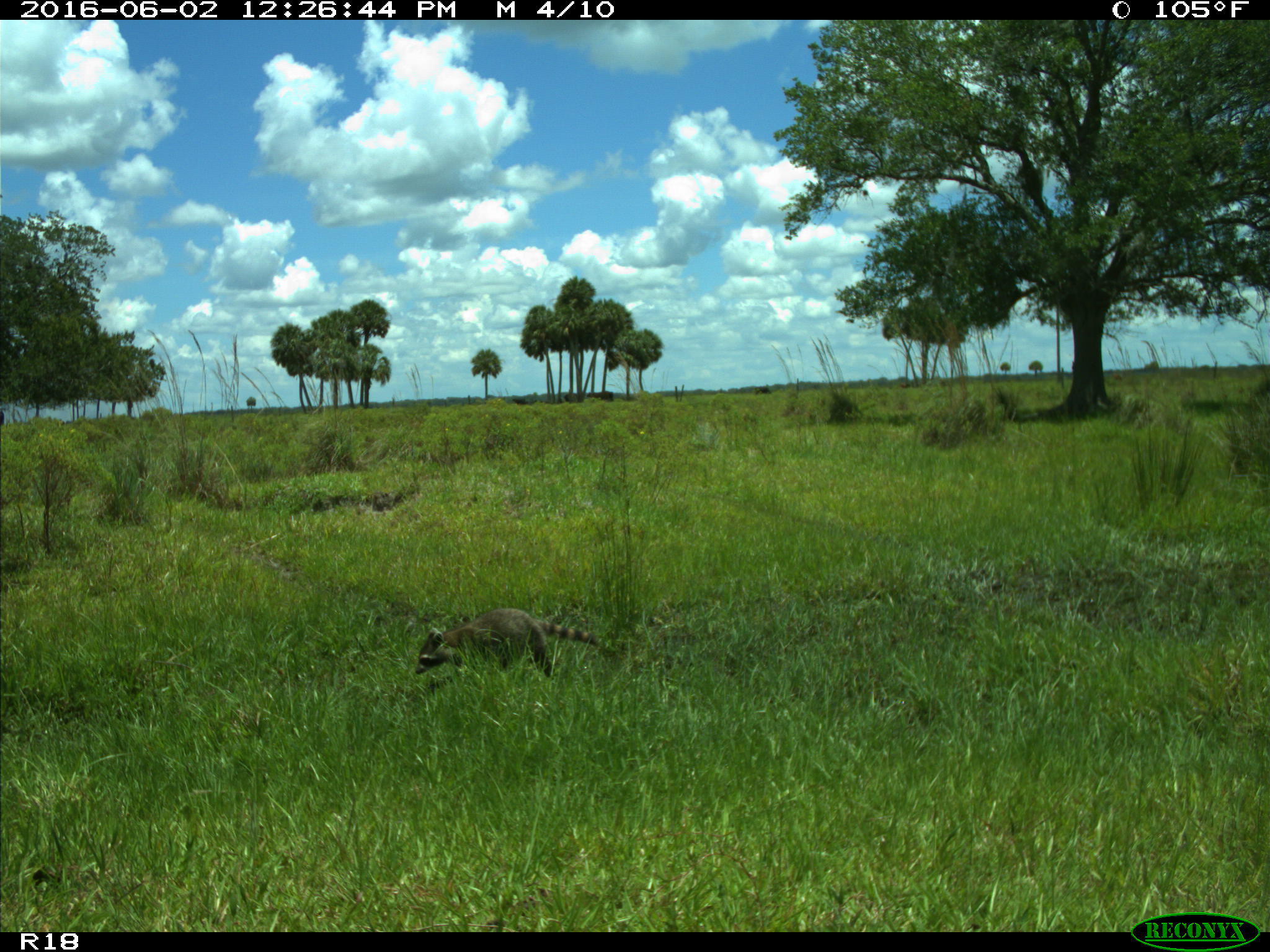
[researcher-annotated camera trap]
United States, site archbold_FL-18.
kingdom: Animalia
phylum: Chordata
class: Mammalia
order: Carnivora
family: Procyonidae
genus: Procyon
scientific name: Procyon lotor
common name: common raccoon